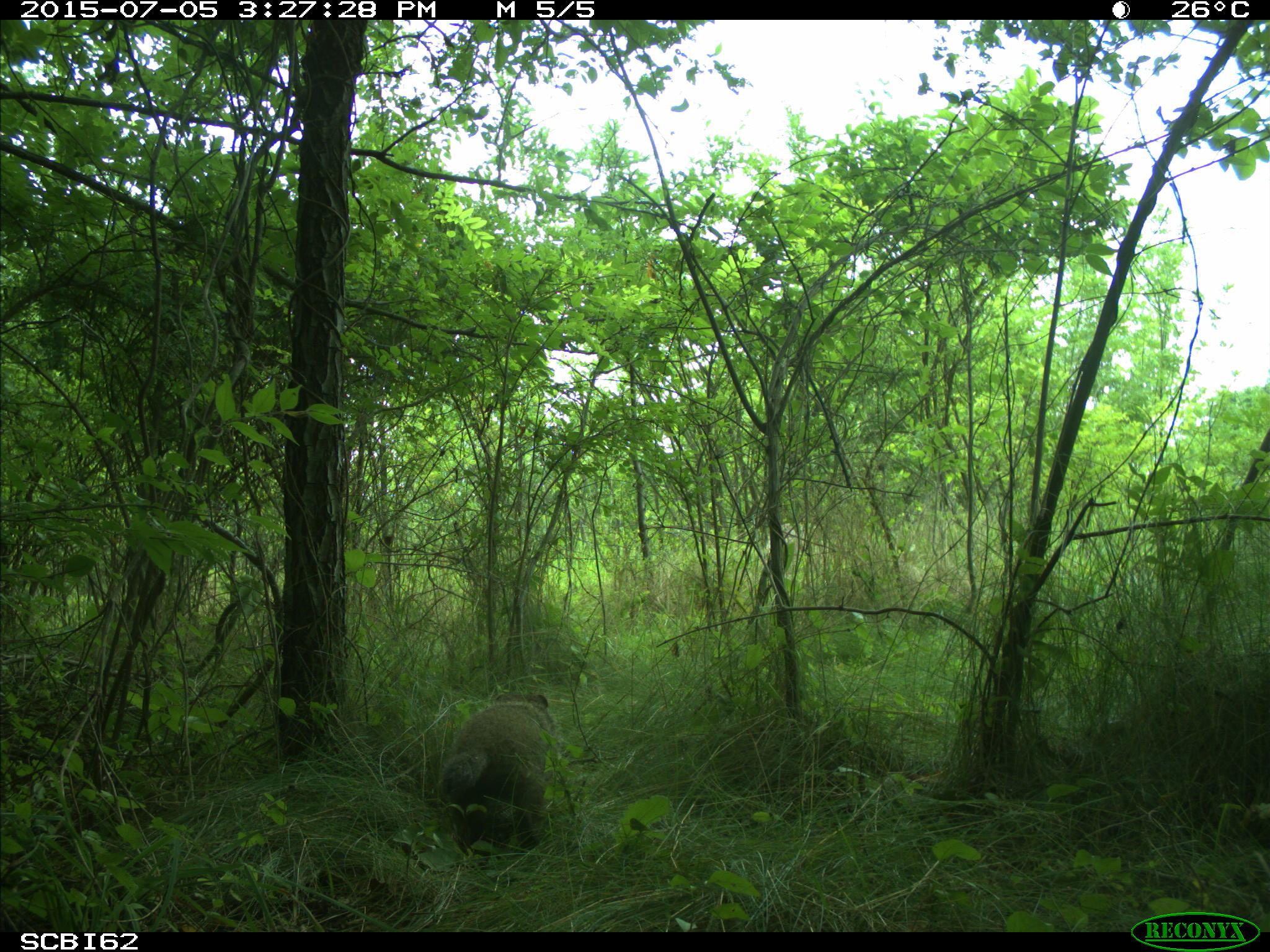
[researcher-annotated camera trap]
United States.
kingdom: Animalia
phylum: Chordata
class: Mammalia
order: Rodentia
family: Sciuridae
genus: Marmota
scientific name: Marmota monax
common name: woodchuck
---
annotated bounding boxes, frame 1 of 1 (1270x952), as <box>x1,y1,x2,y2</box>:
Woodchuck: <box>432,682,561,845</box>